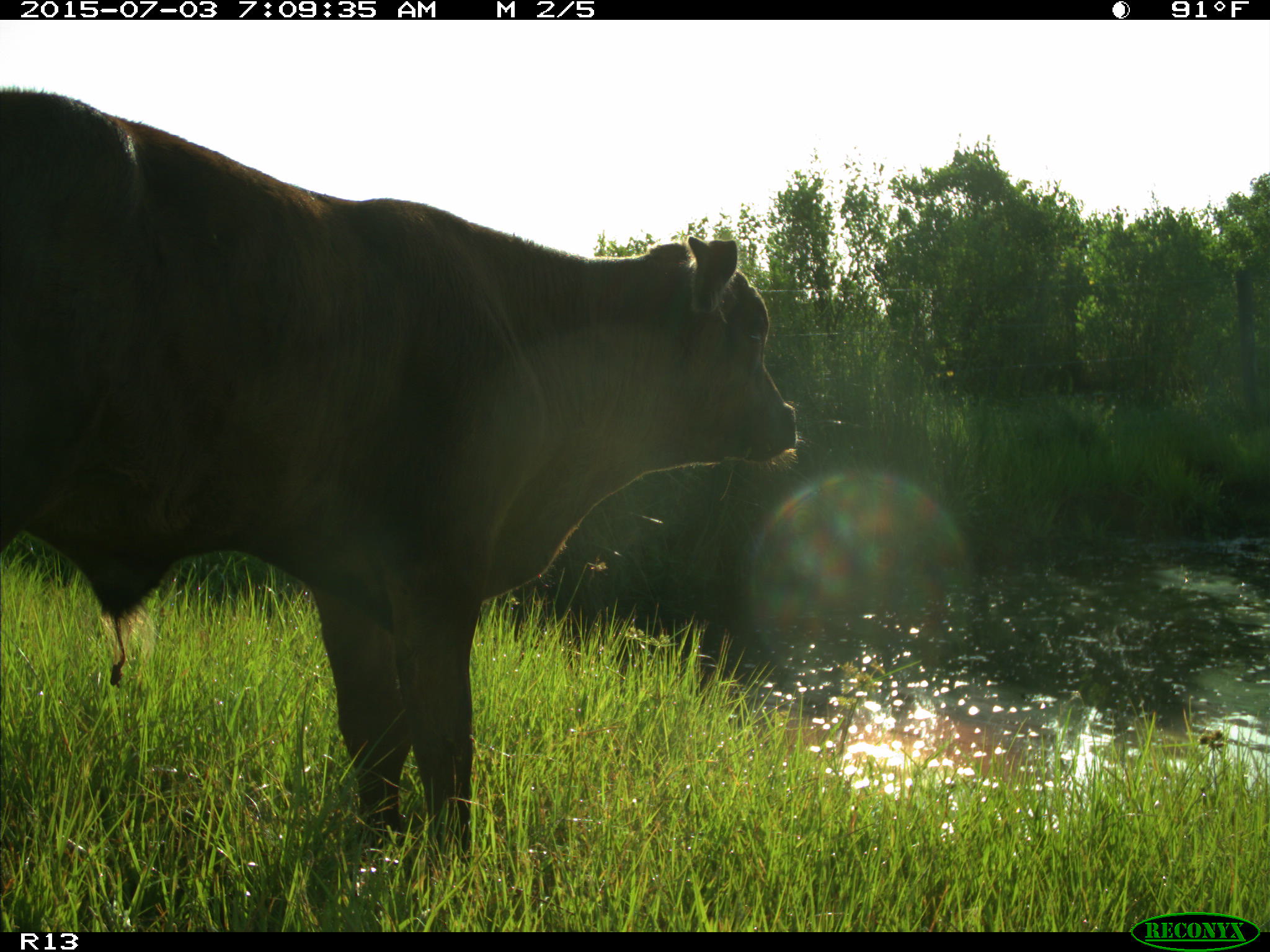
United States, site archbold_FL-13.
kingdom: Animalia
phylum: Chordata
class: Mammalia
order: Artiodactyla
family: Bovidae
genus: Bos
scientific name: Bos taurus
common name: domestic cow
Bos taurus (domestic cow).